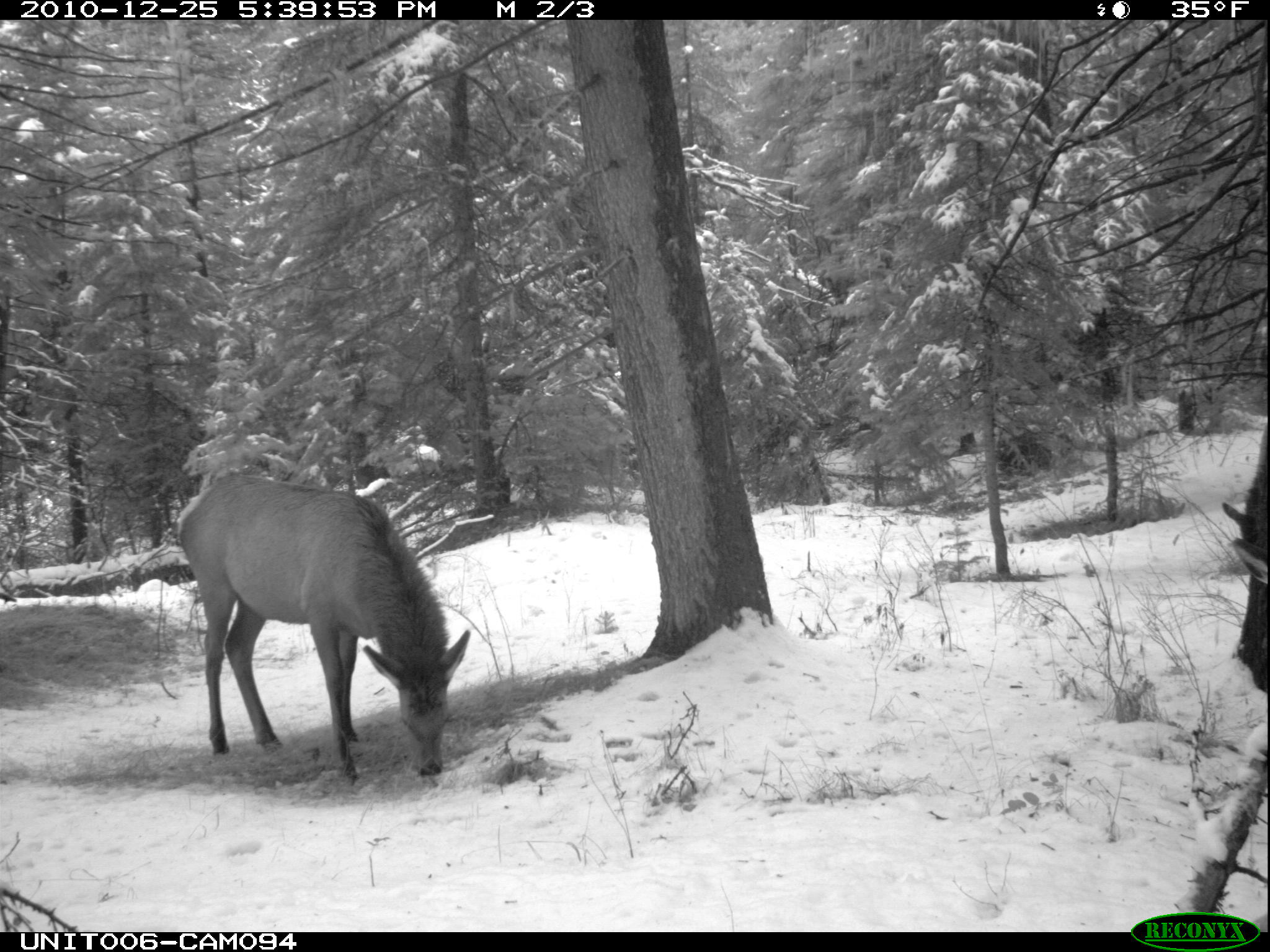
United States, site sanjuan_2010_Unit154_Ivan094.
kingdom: Animalia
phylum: Chordata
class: Mammalia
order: Artiodactyla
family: Cervidae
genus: Cervus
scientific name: Cervus elaphus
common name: red deer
Cervus elaphus (red deer).